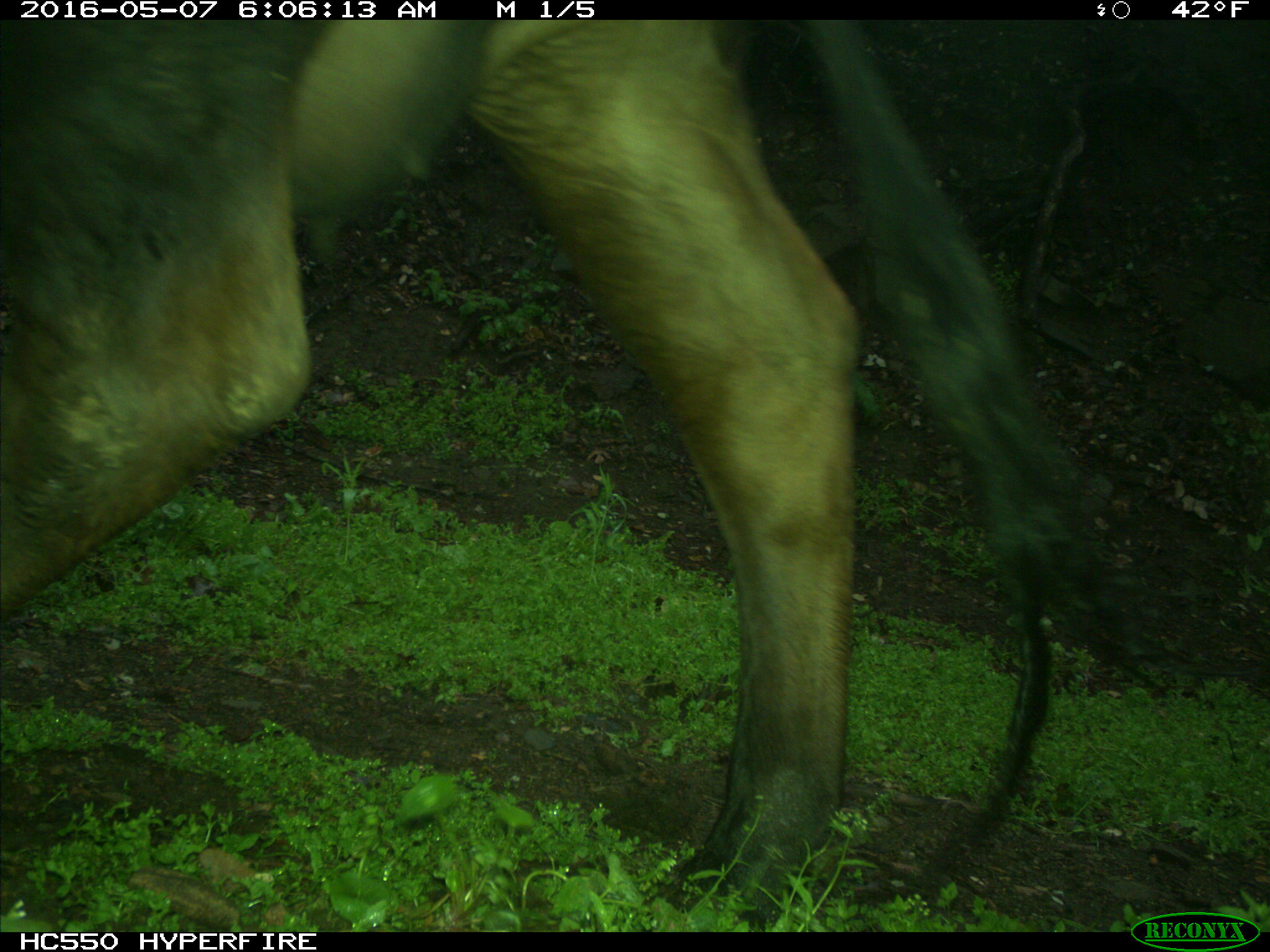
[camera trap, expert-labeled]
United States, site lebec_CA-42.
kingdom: Animalia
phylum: Chordata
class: Mammalia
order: Artiodactyla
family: Bovidae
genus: Bos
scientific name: Bos taurus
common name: domestic cow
Bos taurus (domestic cow).